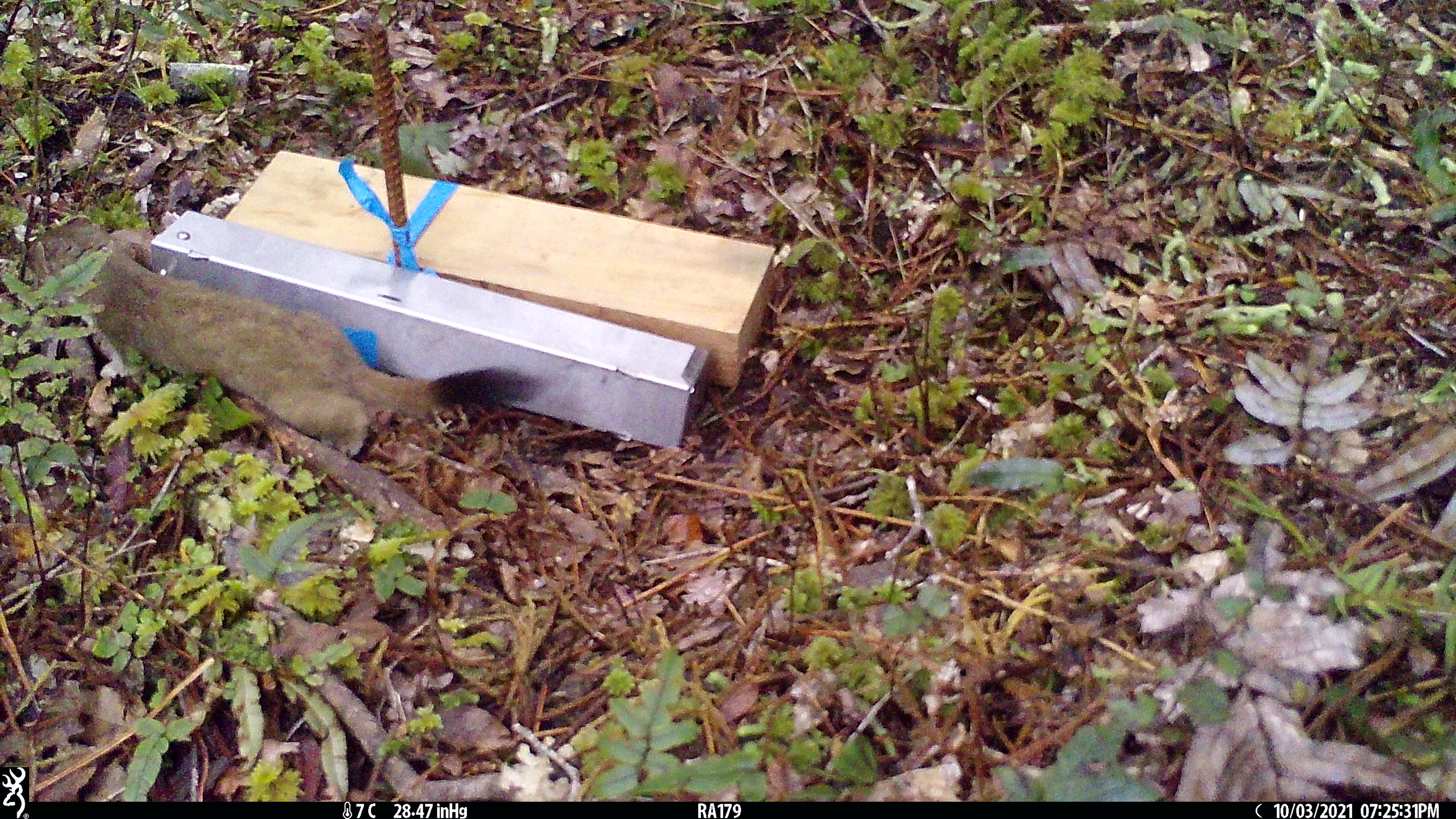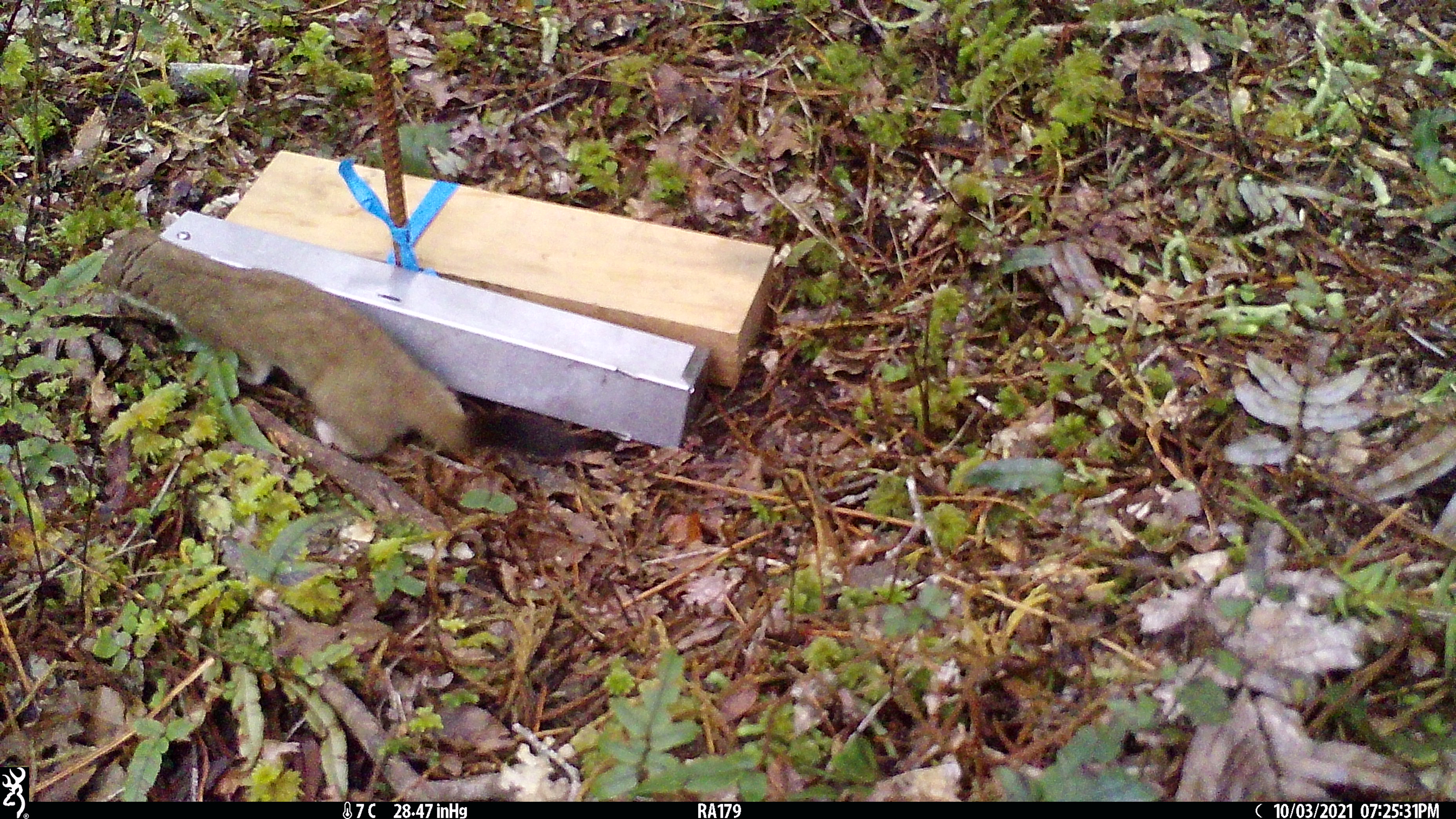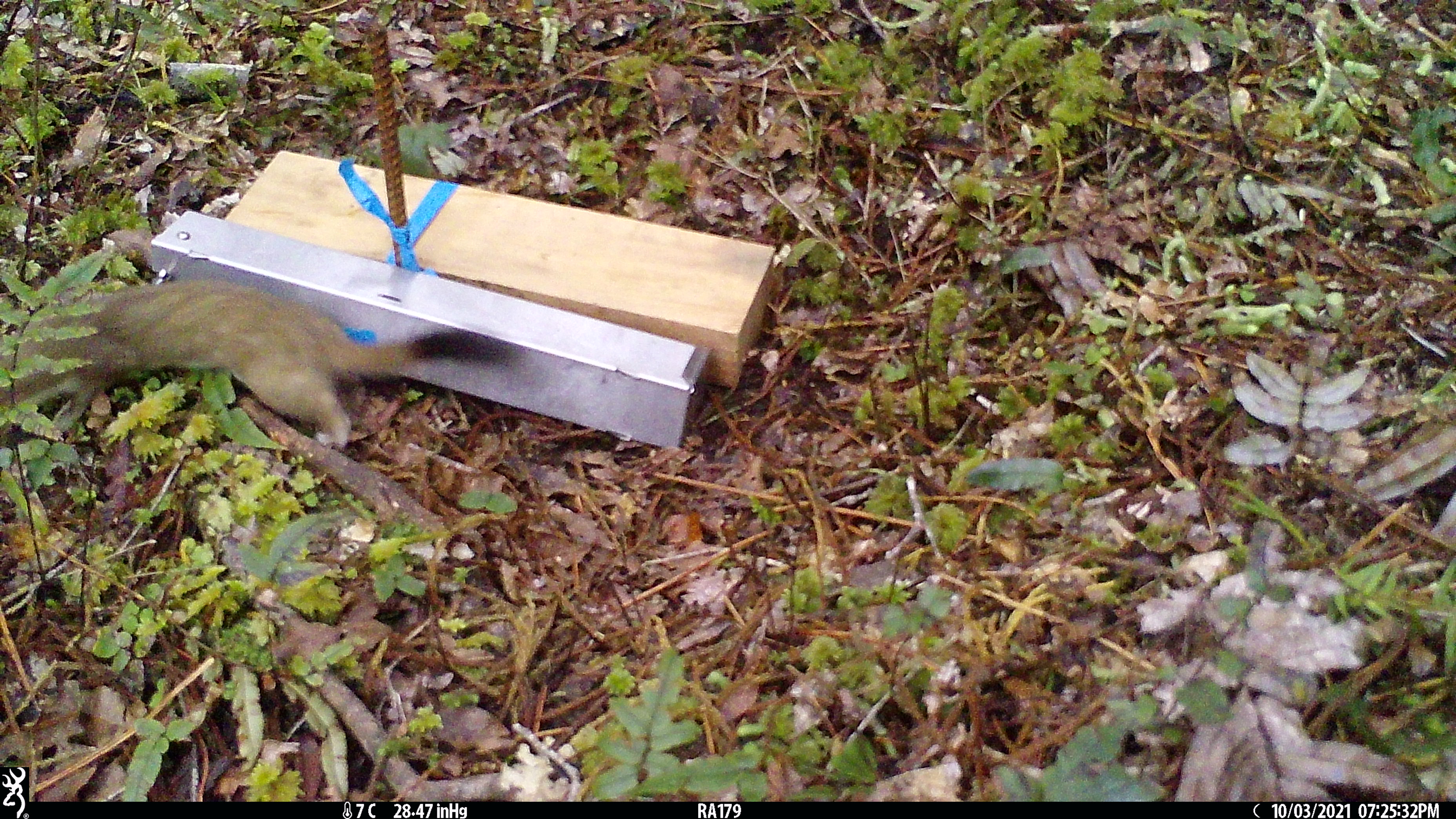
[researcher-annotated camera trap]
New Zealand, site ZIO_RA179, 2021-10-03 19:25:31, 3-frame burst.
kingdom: Animalia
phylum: Chordata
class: Mammalia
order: Carnivora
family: Mustelidae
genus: Mustela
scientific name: Mustela erminea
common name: stoat